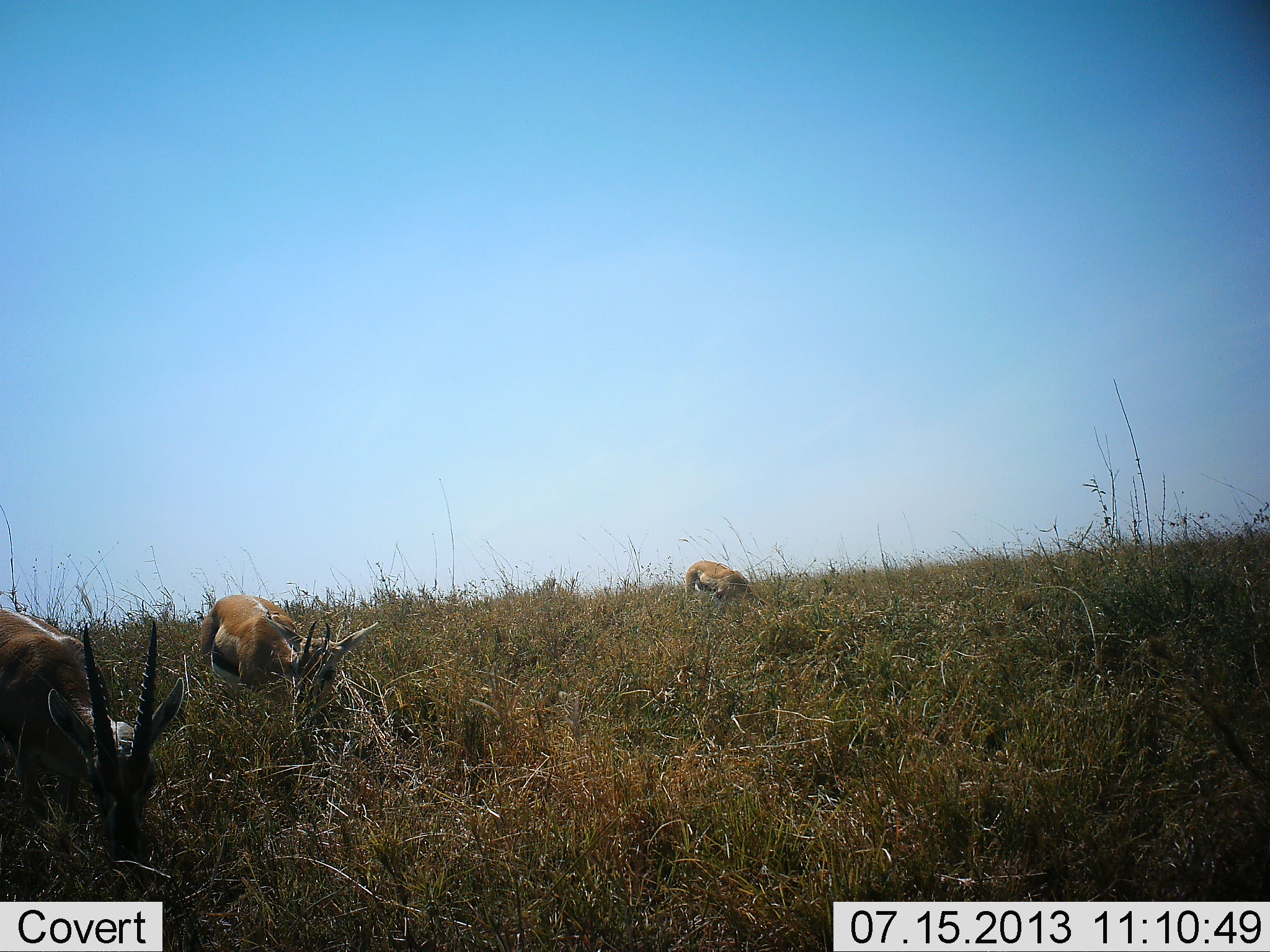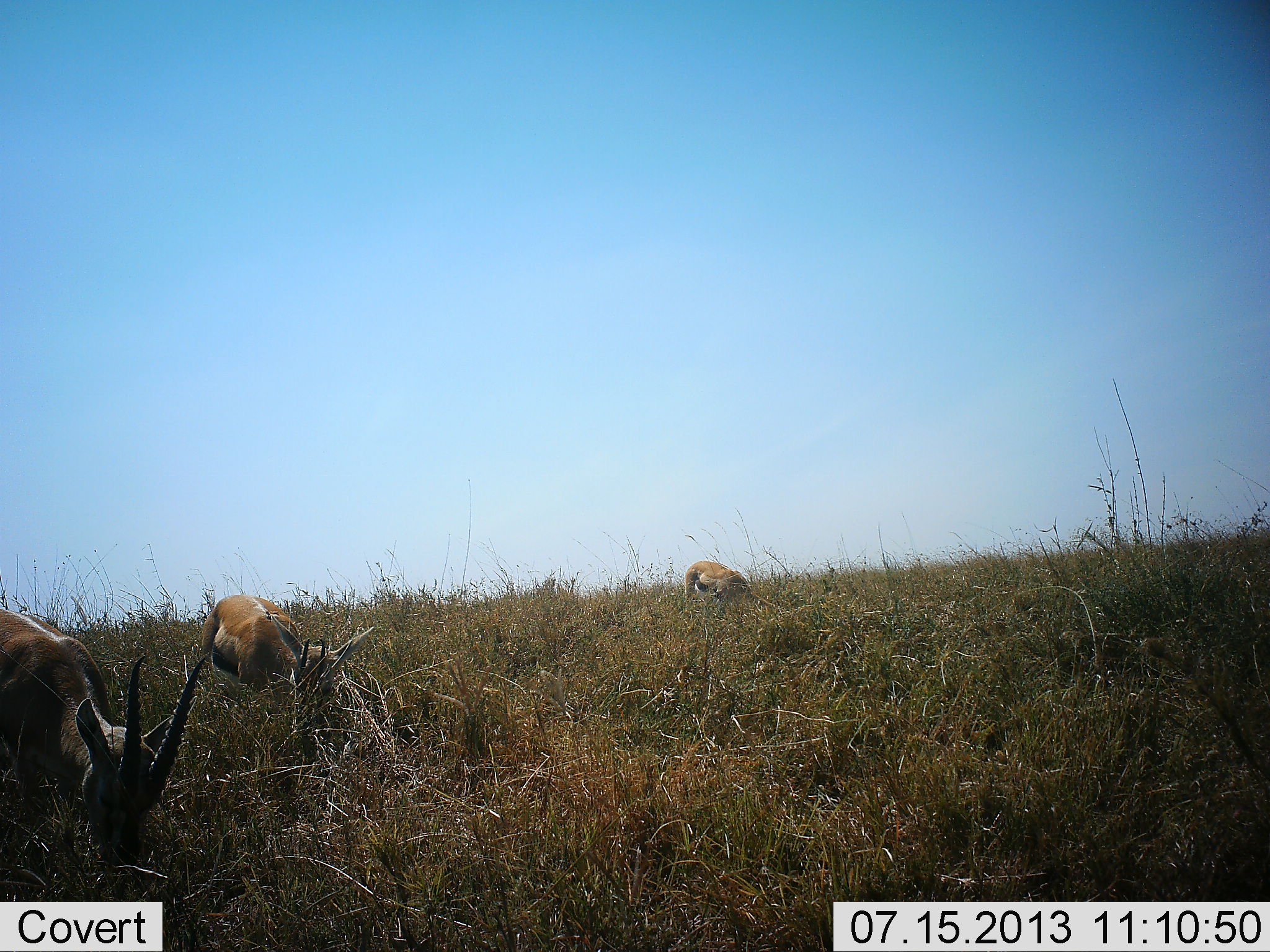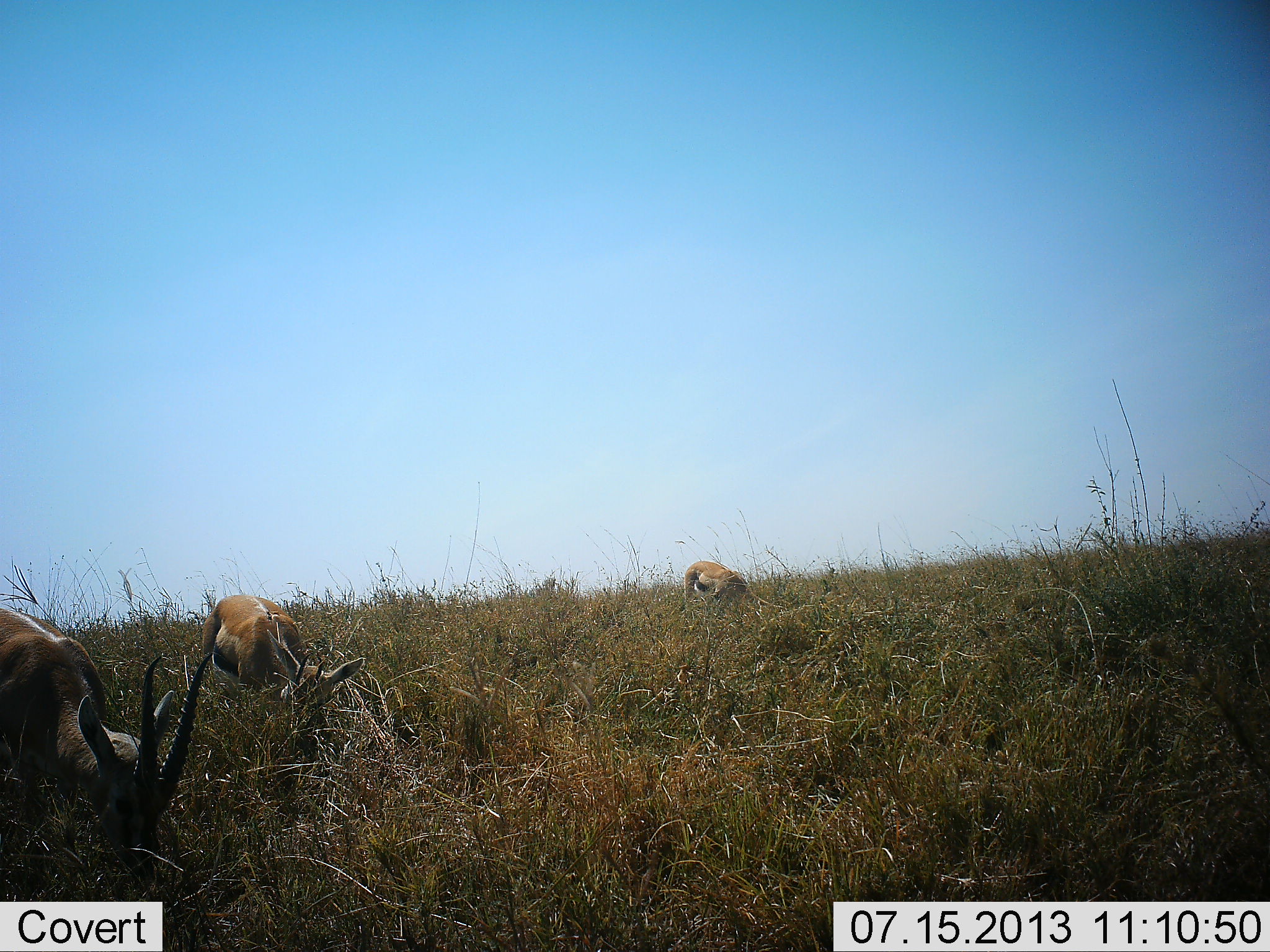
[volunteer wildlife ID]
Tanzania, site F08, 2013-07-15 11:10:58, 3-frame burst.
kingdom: Animalia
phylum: Chordata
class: Mammalia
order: Artiodactyla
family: Bovidae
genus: Eudorcas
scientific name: Eudorcas thomsonii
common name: thomson's gazelle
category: gazellethomsons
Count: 3.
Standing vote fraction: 12%.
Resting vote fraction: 0%.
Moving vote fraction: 0%.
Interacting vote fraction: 0%.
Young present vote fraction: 0%.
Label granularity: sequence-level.